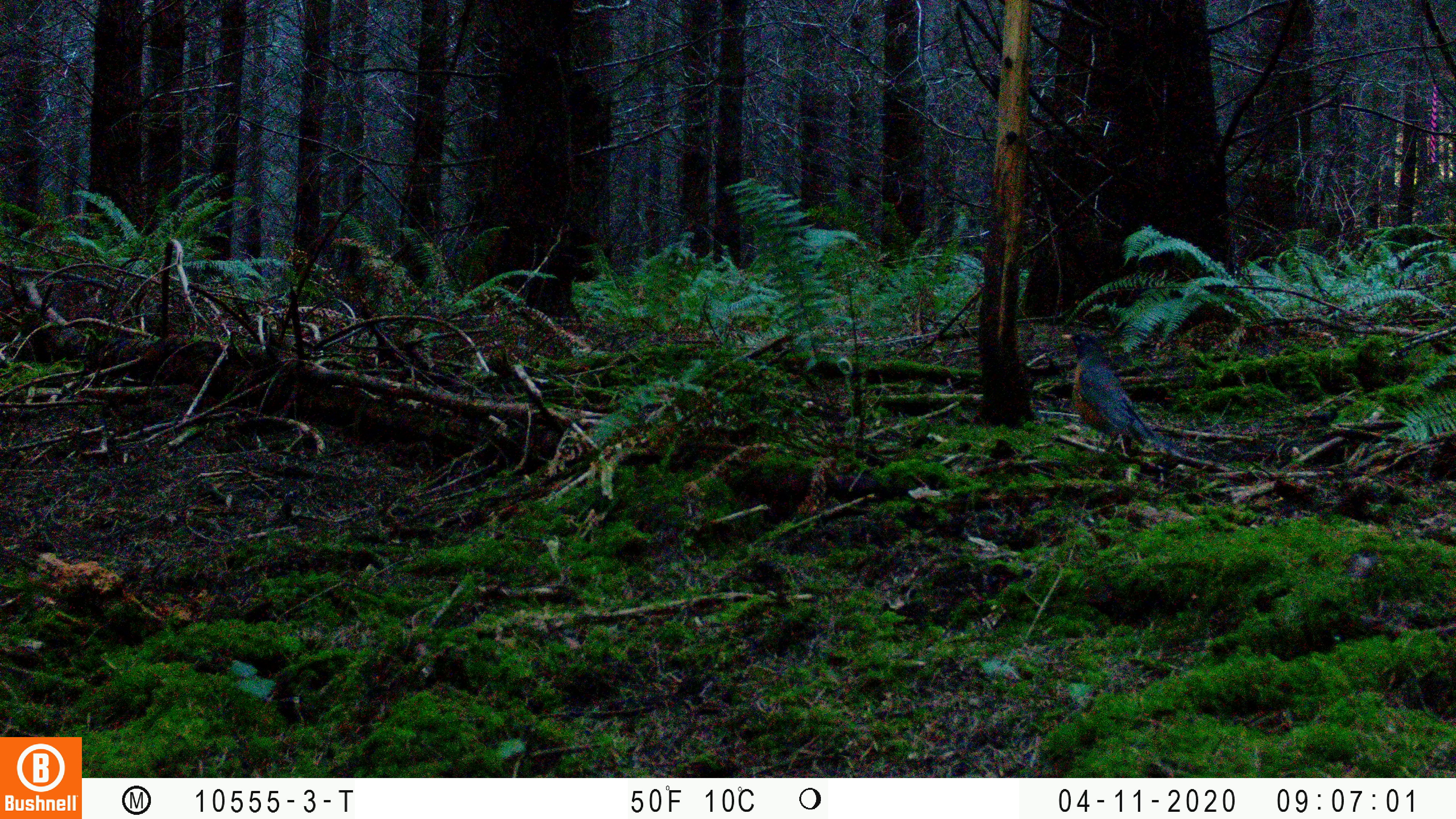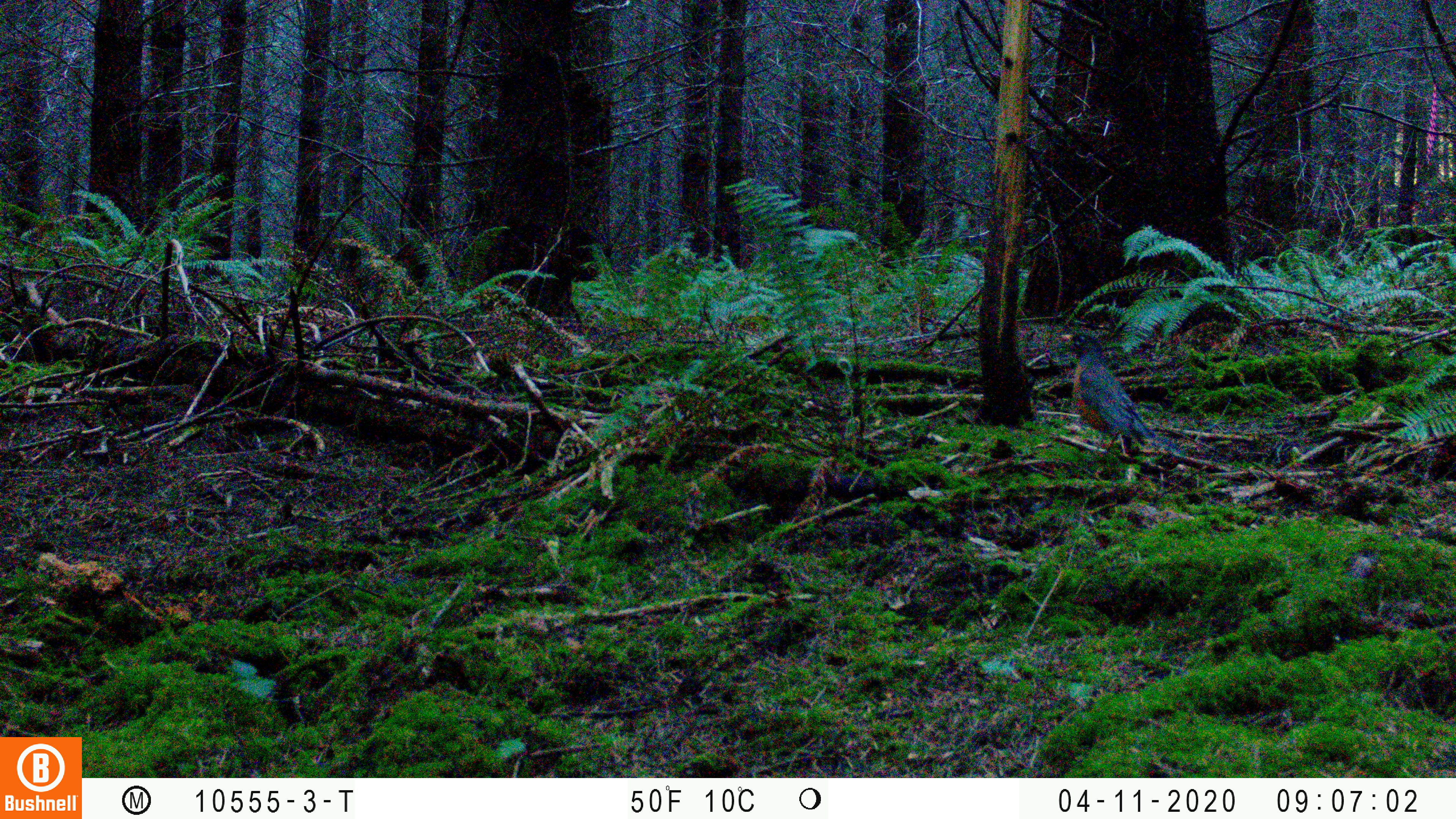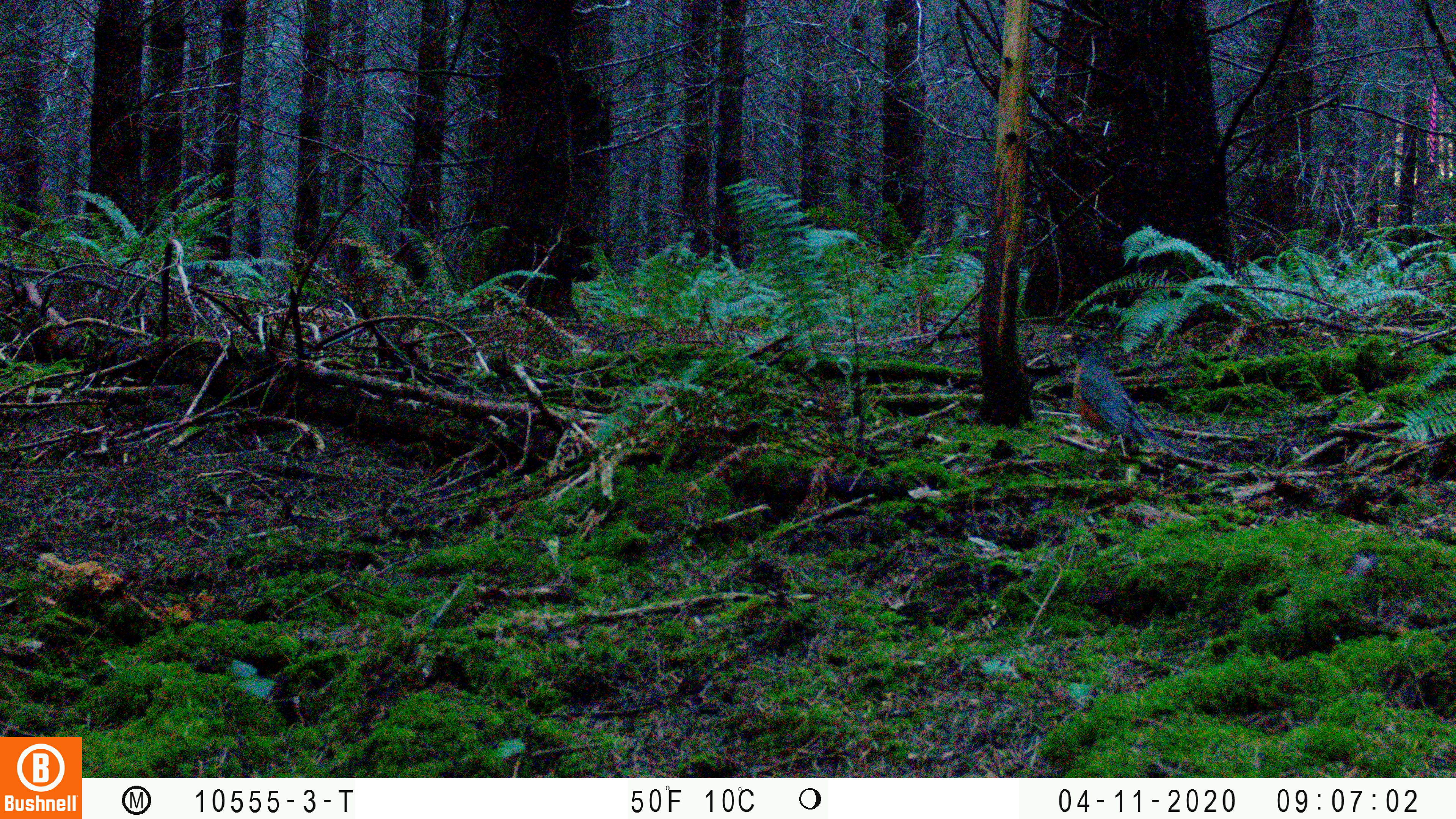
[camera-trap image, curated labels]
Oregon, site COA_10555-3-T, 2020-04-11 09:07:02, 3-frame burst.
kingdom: Animalia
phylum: Chordata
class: Aves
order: Passeriformes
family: Turdidae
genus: Turdus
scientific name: Turdus migratorius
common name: american robin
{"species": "american robin (Turdus migratorius)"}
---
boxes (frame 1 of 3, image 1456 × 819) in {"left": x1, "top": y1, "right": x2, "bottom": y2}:
american robin: {"left": 1052, "top": 318, "right": 1219, "bottom": 475}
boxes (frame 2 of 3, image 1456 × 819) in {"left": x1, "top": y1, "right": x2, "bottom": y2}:
american robin: {"left": 1046, "top": 317, "right": 1207, "bottom": 479}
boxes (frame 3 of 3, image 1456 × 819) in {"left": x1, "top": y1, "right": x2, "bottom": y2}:
american robin: {"left": 1052, "top": 320, "right": 1225, "bottom": 481}